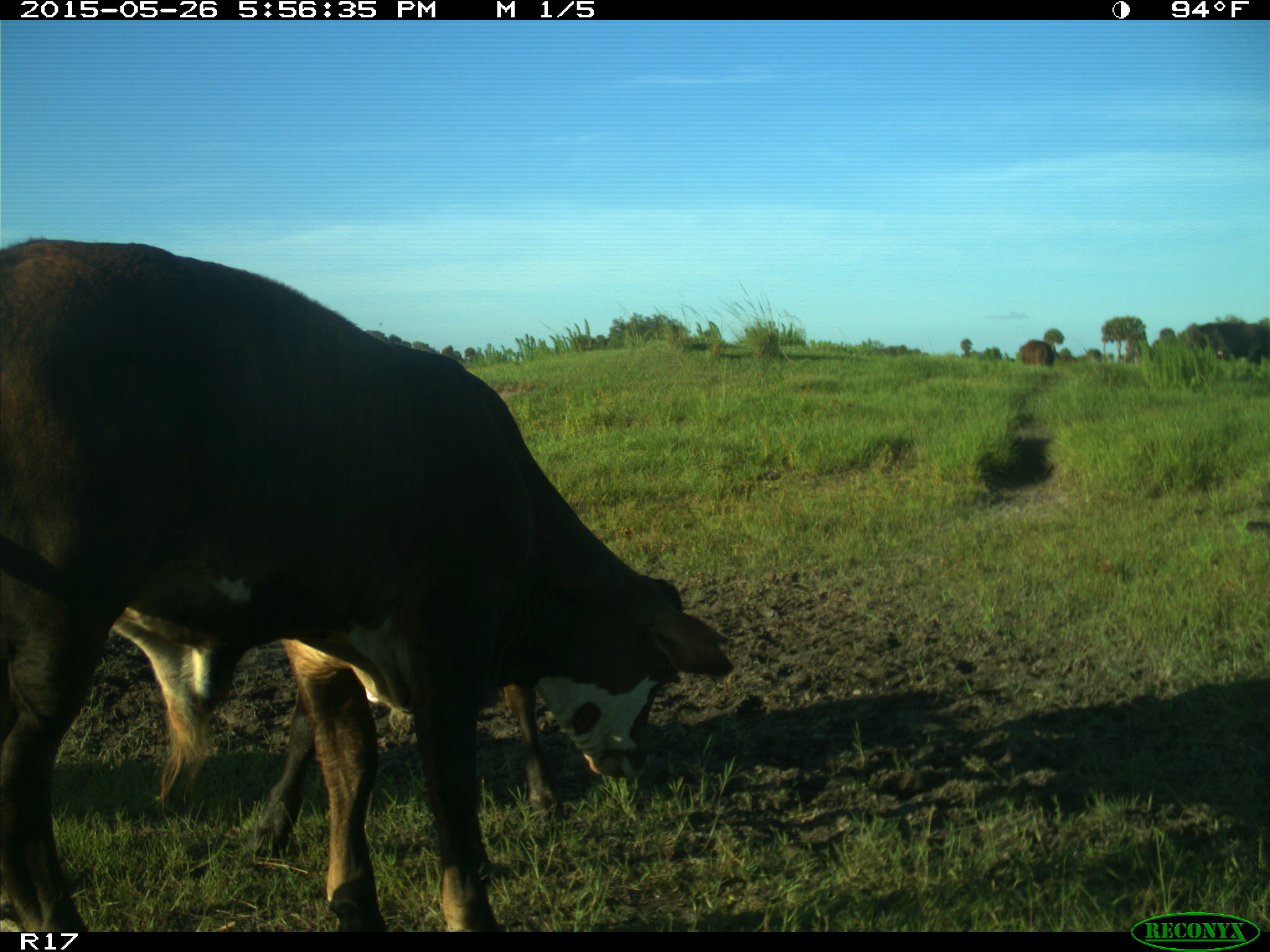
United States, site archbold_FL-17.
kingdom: Animalia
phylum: Chordata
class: Mammalia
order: Artiodactyla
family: Bovidae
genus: Bos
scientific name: Bos taurus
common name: domestic cow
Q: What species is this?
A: Bos taurus (domestic cow).